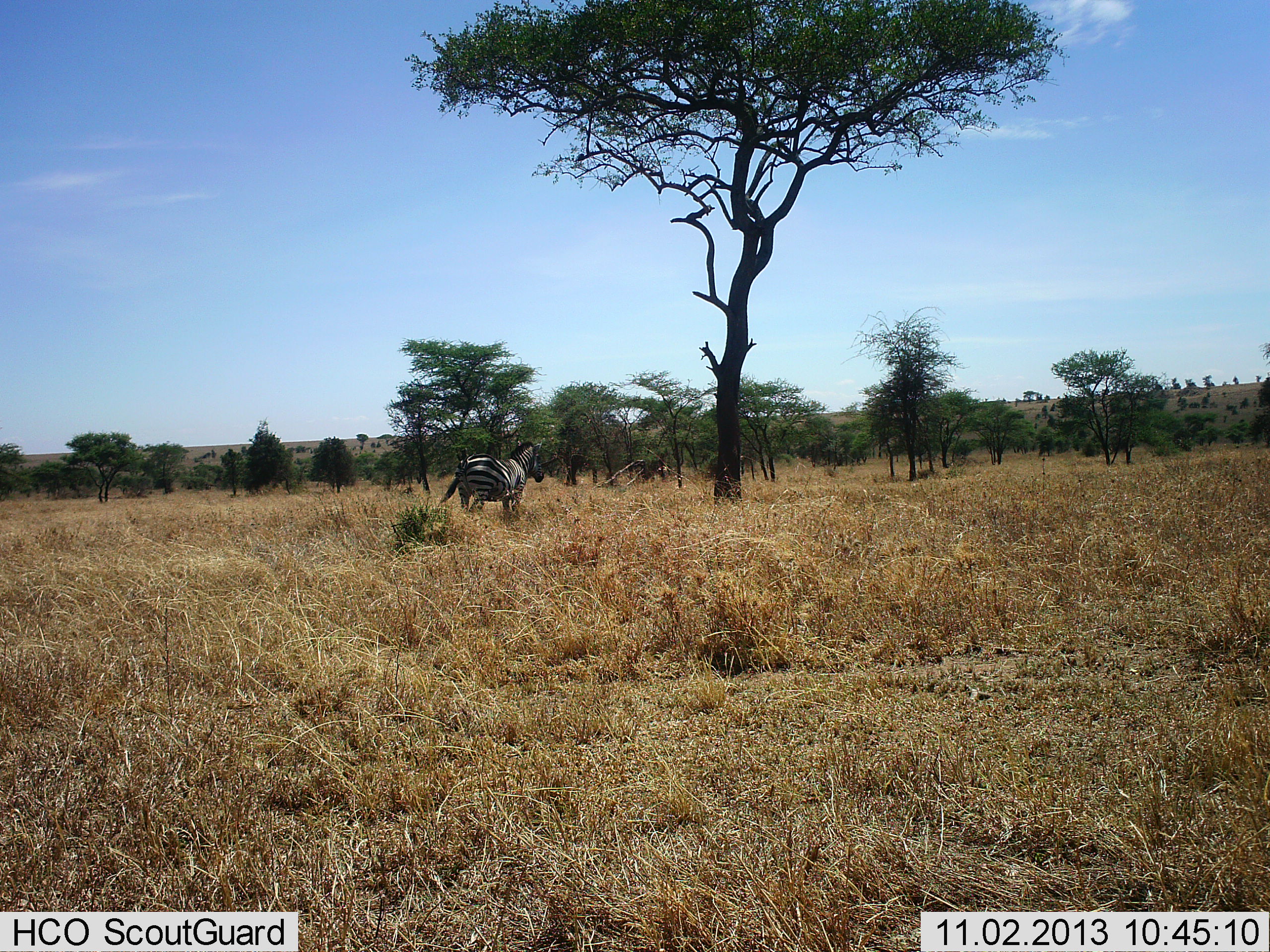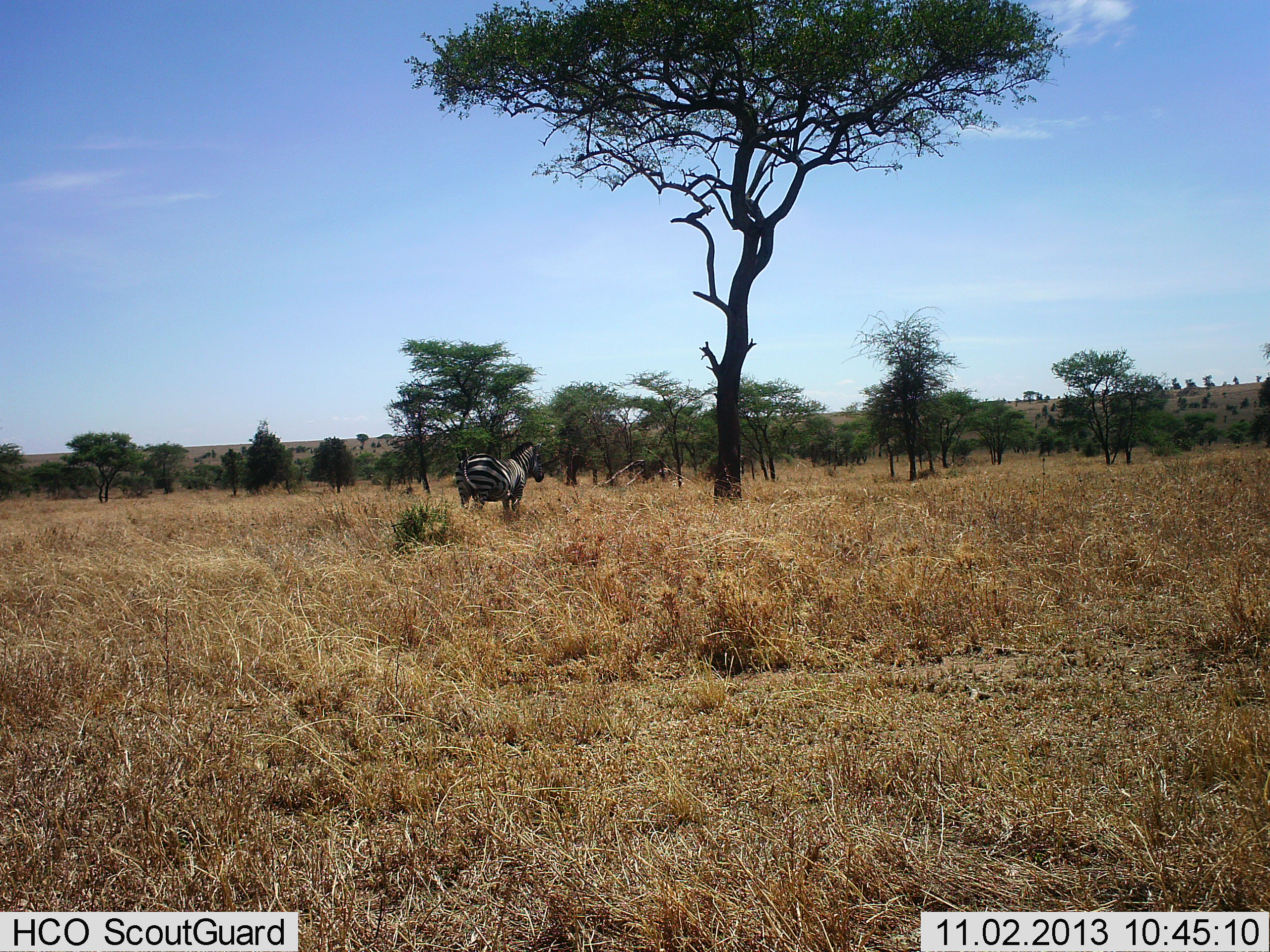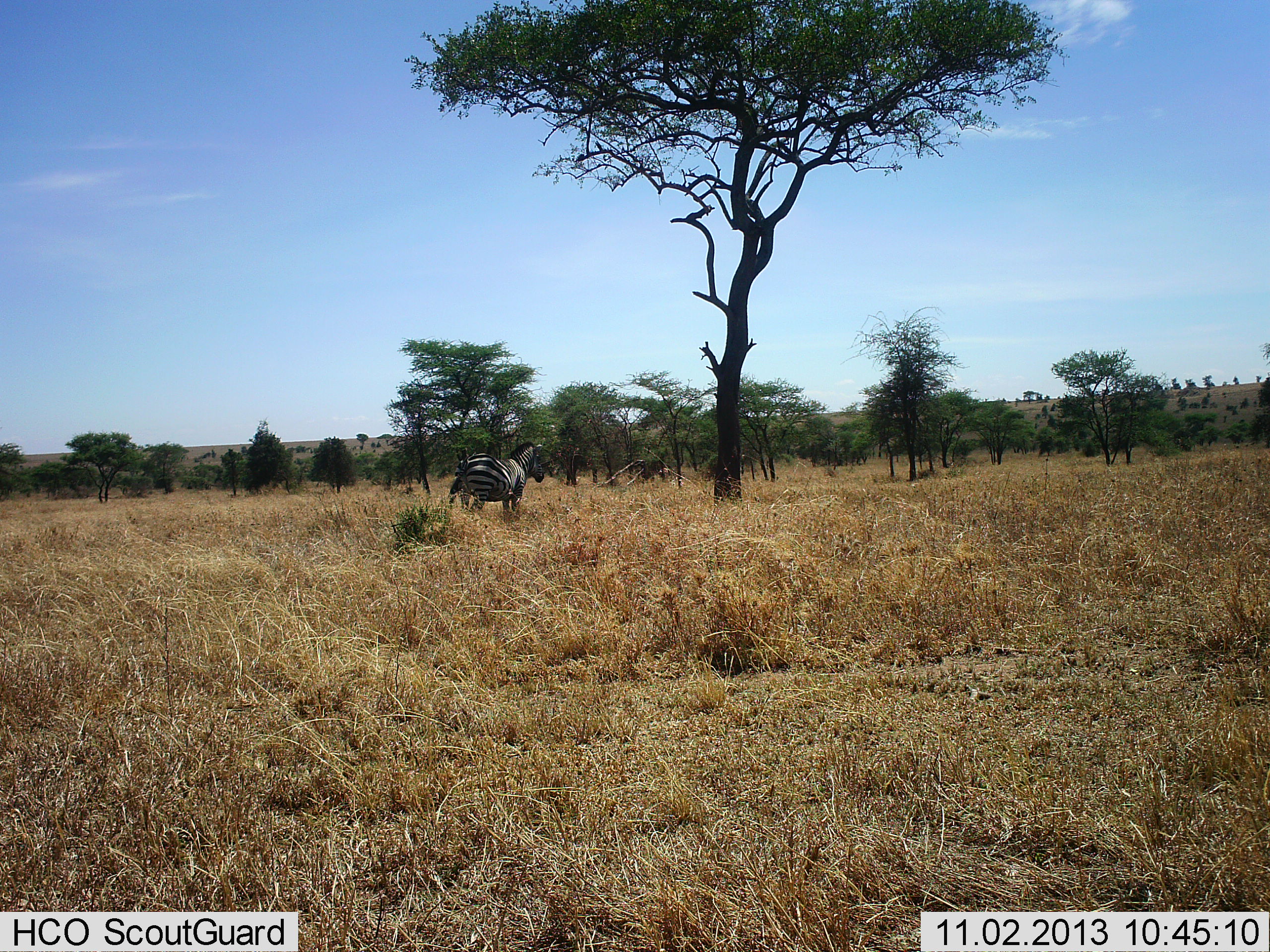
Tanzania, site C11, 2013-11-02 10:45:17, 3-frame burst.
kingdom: Animalia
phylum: Chordata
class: Mammalia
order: Perissodactyla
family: Equidae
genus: Equus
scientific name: Equus quagga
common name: plains zebra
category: zebra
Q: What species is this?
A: Zebra (plains zebra) (Equus quagga).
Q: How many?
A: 1.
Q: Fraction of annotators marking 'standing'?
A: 100%.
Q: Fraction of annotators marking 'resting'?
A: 10%.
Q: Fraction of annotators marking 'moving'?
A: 0%.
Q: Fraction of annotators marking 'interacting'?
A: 0%.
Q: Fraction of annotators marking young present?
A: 0%.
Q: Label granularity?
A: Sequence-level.